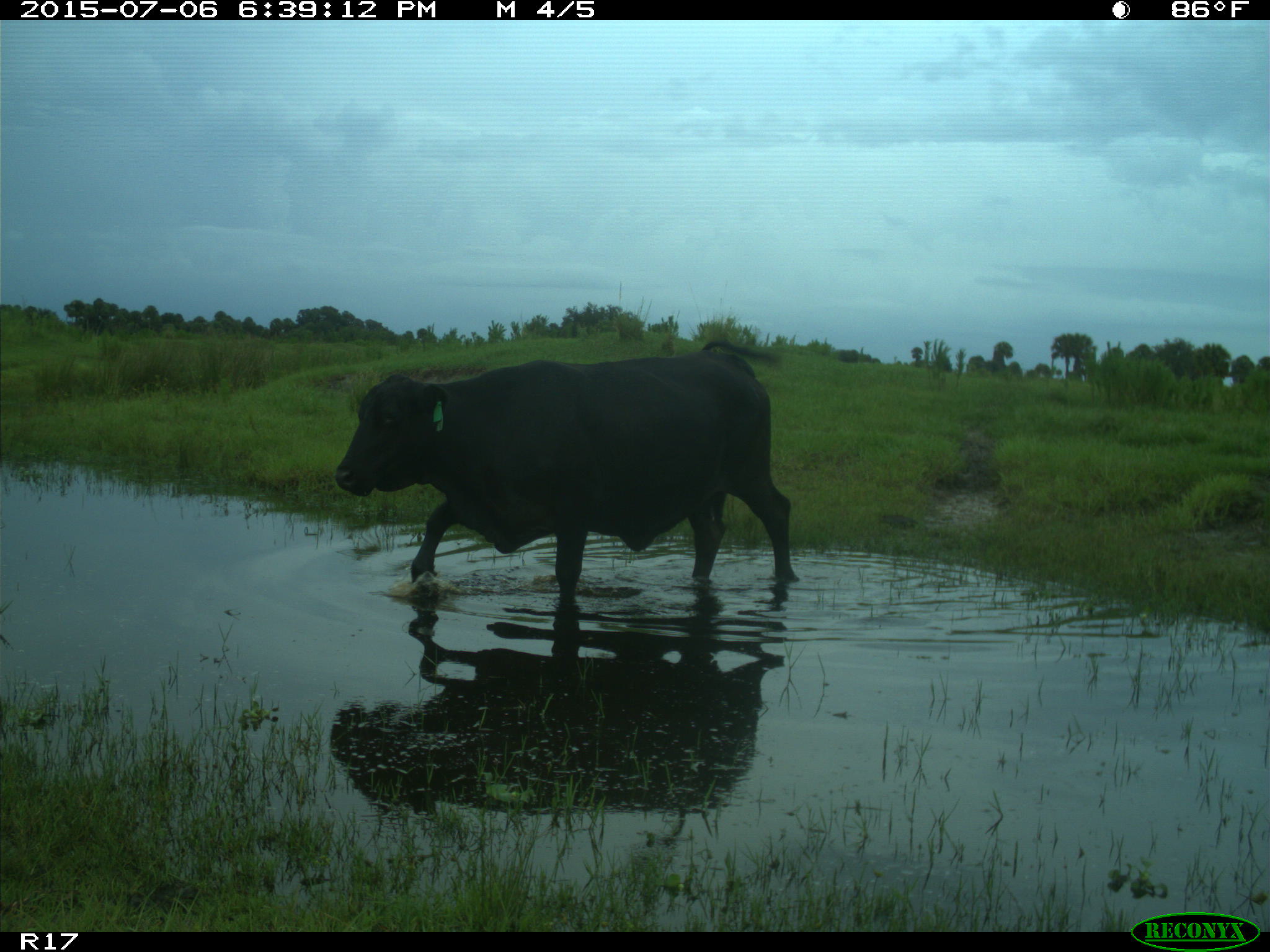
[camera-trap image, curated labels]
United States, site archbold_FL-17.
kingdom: Animalia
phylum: Chordata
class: Mammalia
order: Artiodactyla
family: Bovidae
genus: Bos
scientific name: Bos taurus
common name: domestic cow